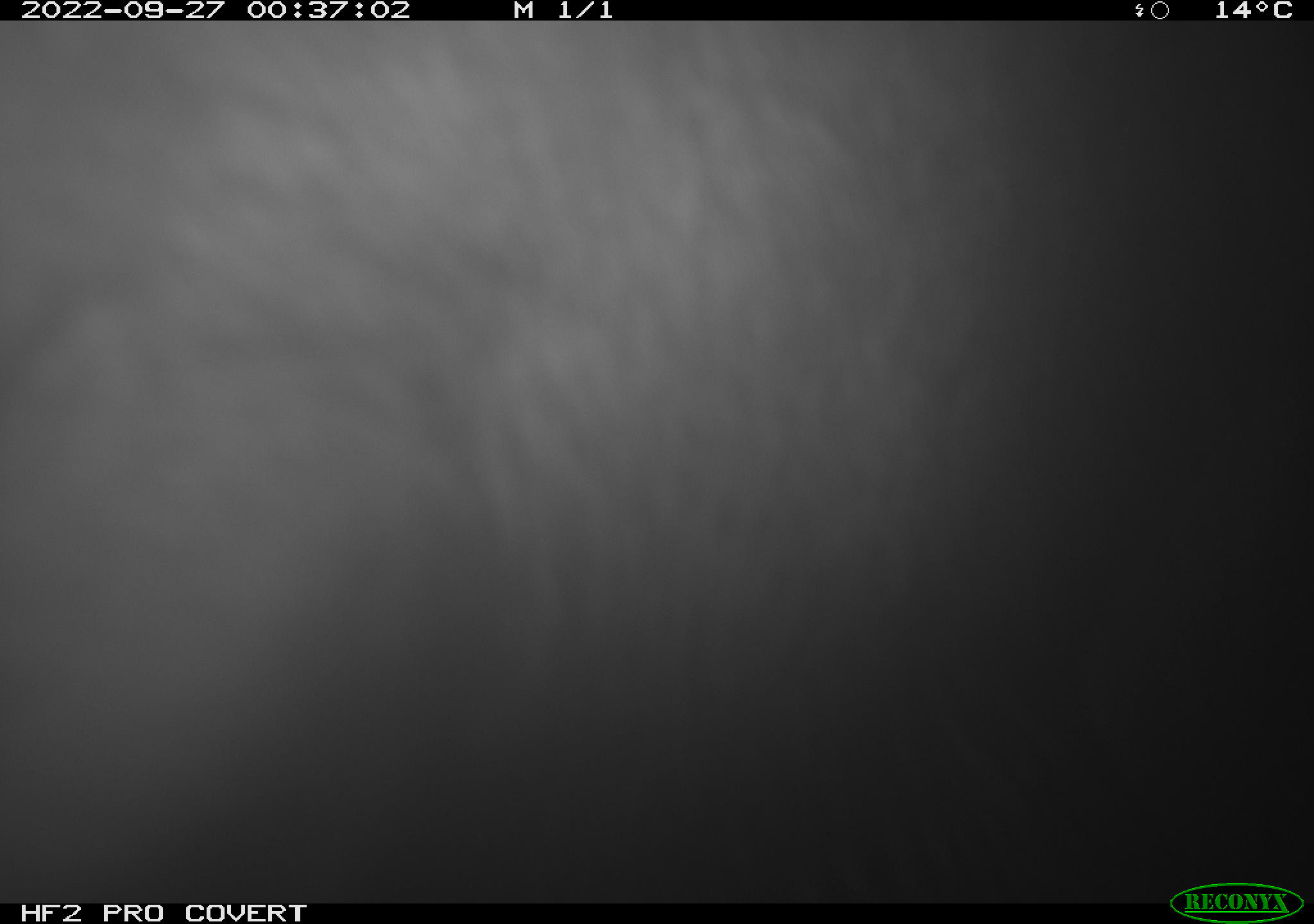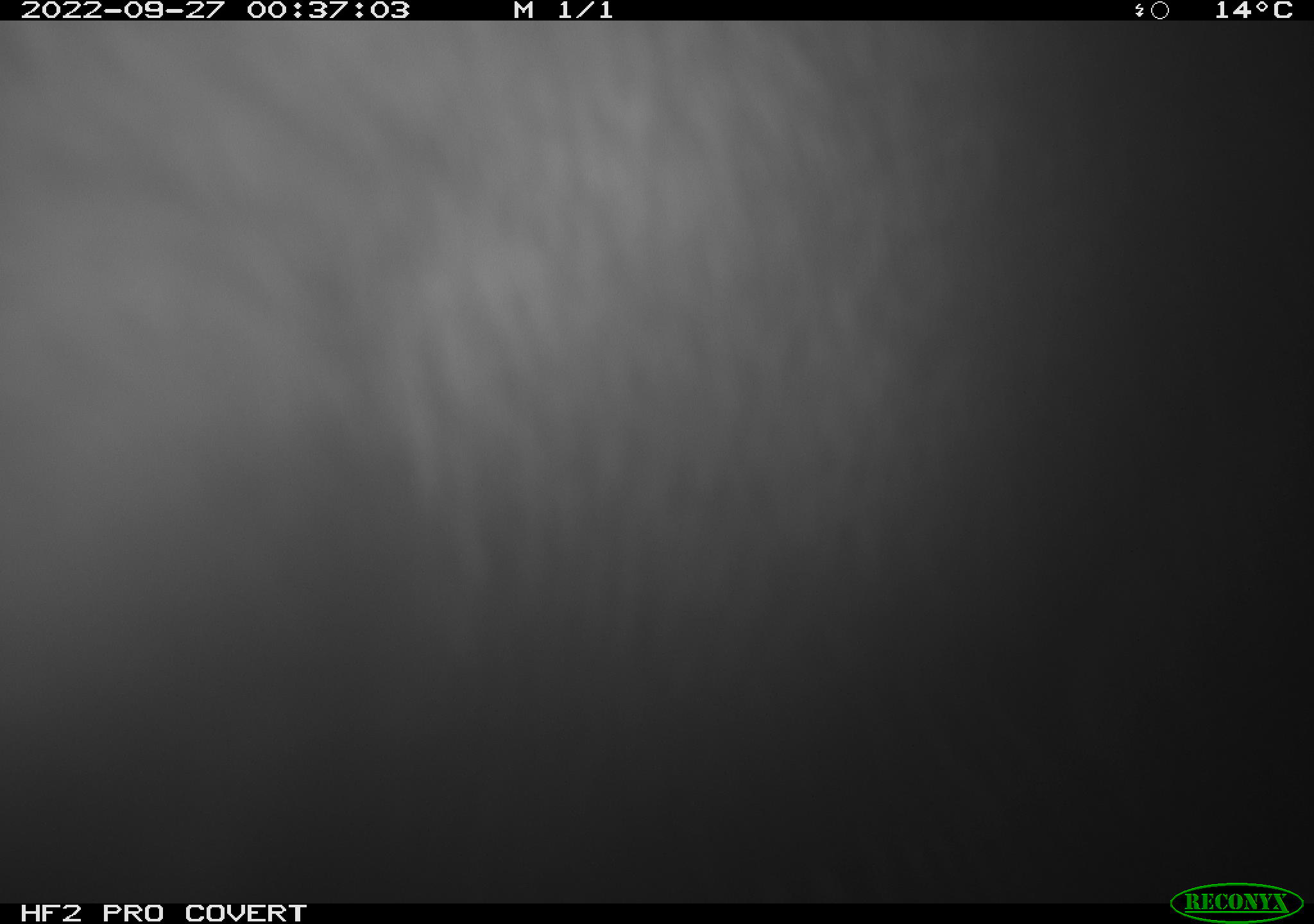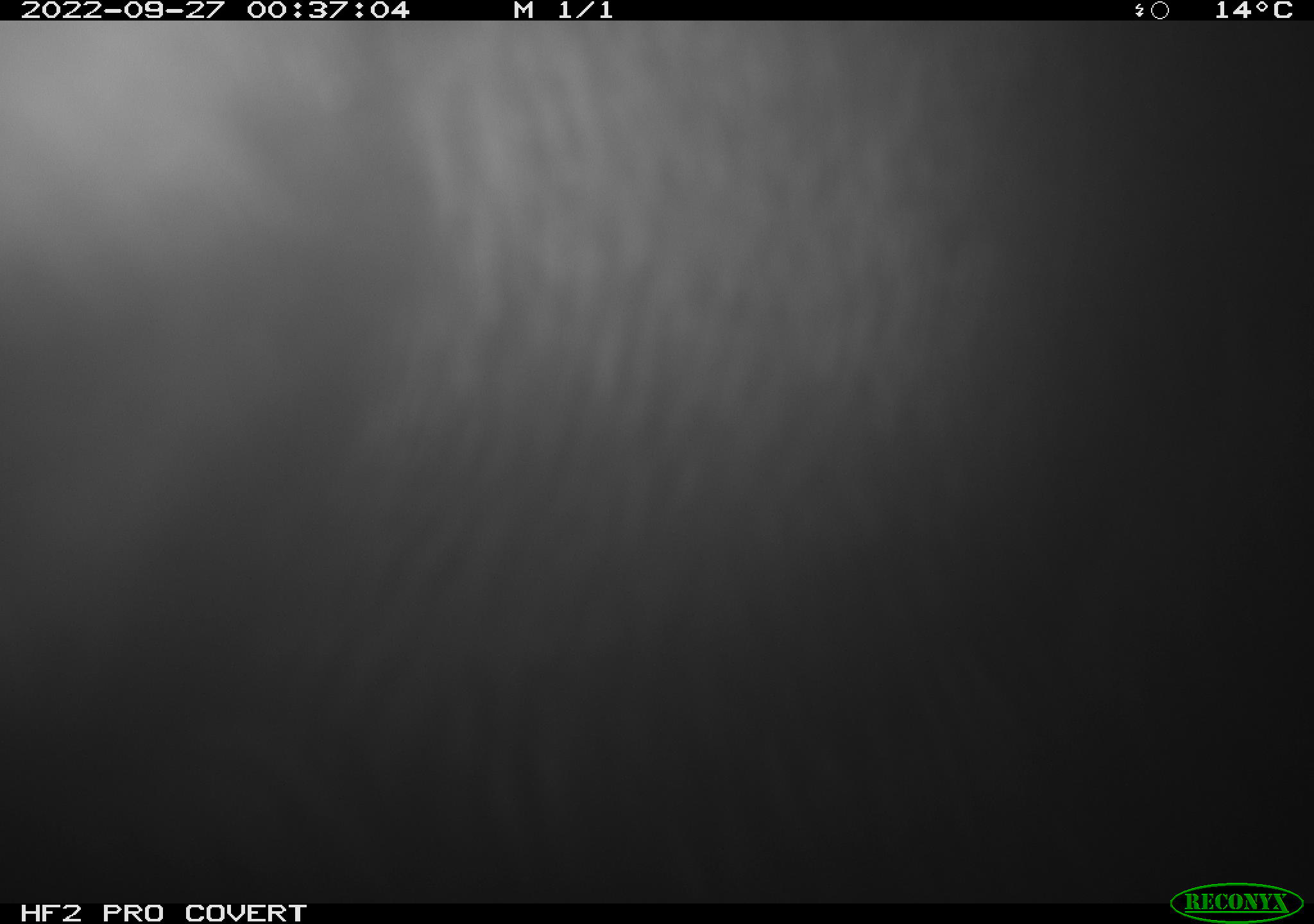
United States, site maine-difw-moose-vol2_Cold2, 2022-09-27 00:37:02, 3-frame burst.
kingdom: Animalia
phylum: Chordata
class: Mammalia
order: Artiodactyla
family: Cervidae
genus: Alces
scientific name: Alces alces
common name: moose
Moose (Alces alces).